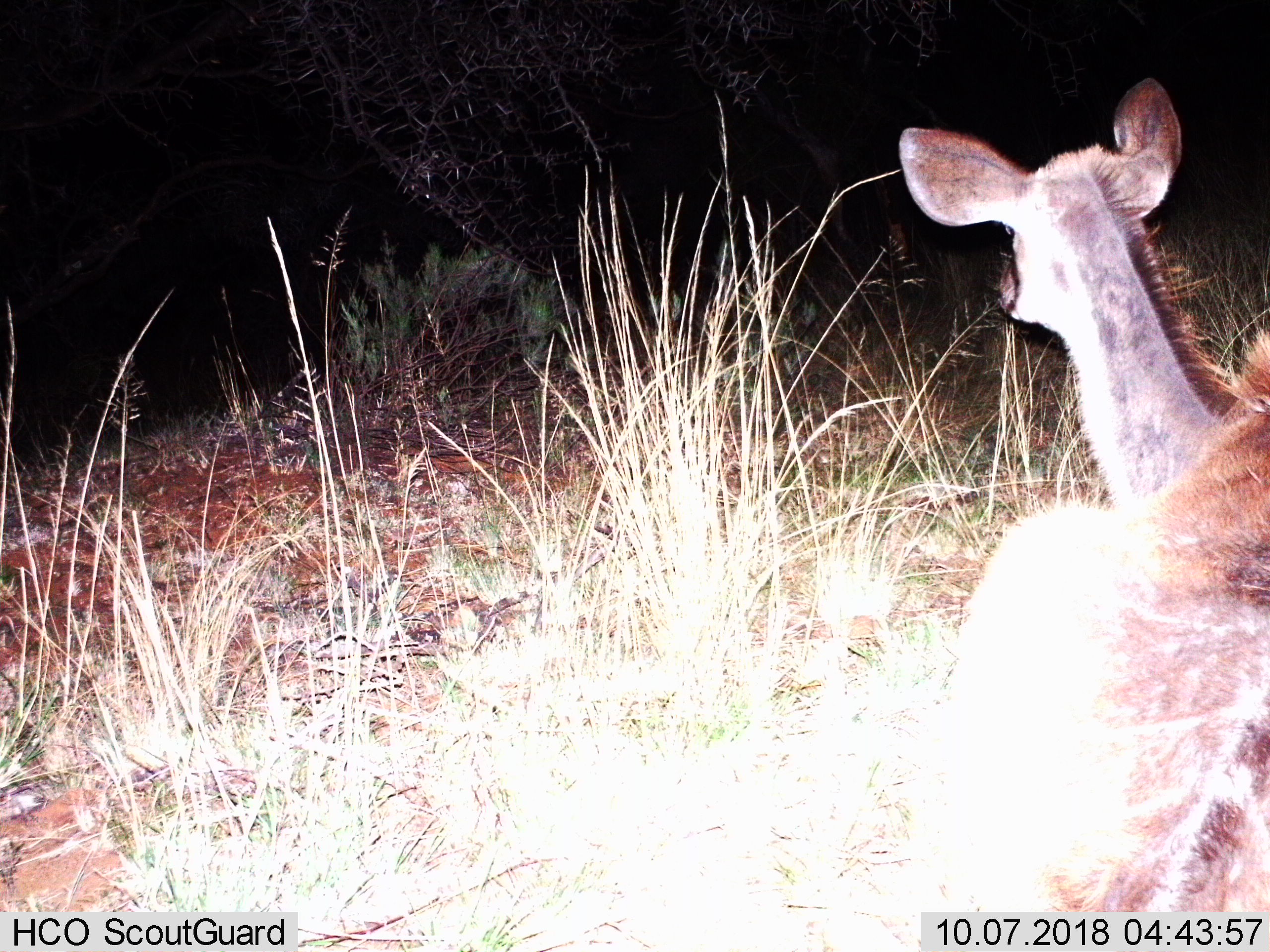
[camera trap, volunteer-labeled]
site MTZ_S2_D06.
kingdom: Animalia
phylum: Chordata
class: Mammalia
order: Artiodactyla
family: Bovidae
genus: Tragelaphus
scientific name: Tragelaphus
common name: kudu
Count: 1.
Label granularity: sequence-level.